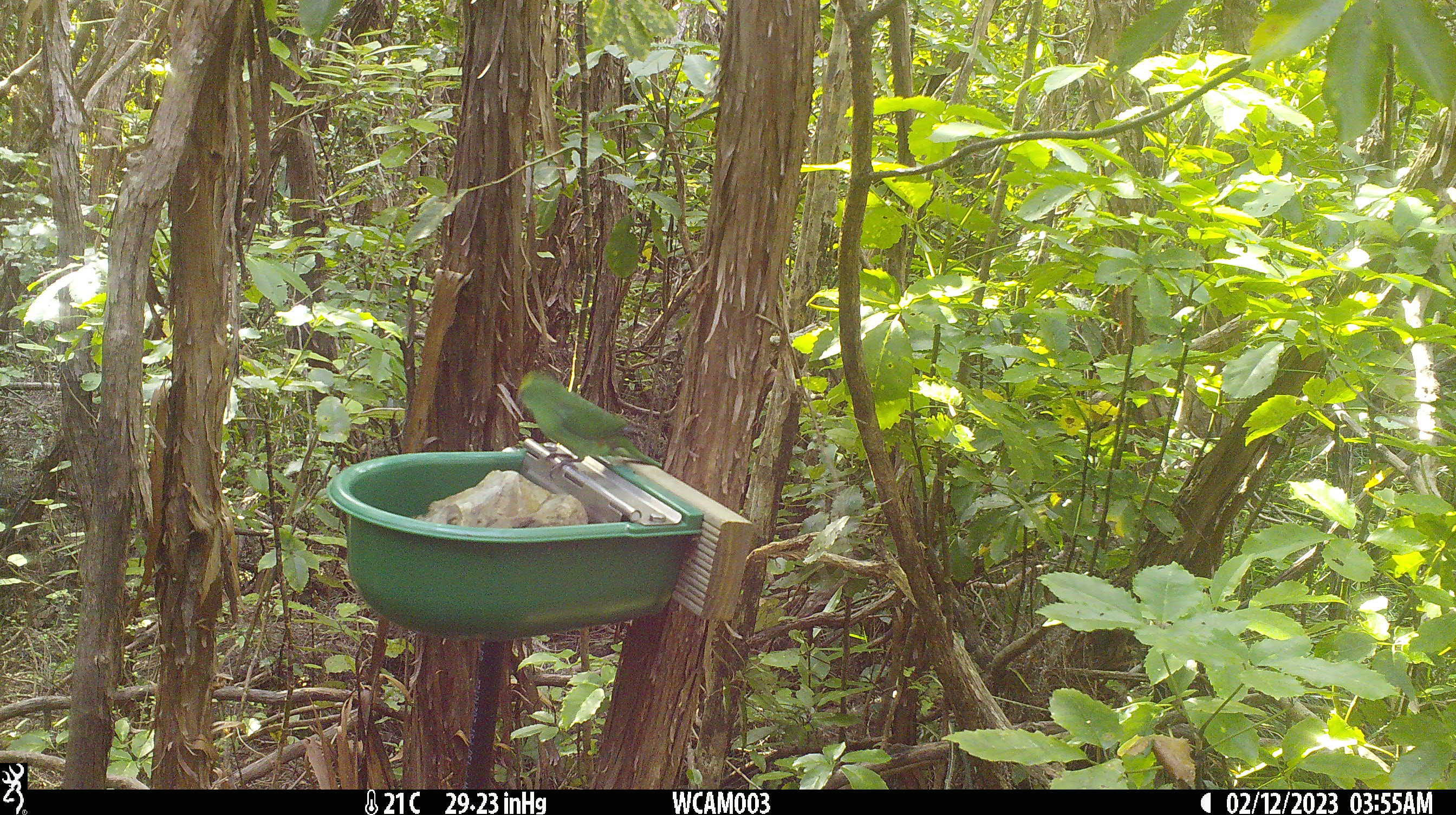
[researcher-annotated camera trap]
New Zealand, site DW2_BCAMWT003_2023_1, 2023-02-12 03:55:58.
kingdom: Animalia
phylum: Chordata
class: Aves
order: Psittaciformes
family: Psittaculidae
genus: Cyanoramphus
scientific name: Cyanoramphus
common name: parakeet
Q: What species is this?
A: Parakeet (Cyanoramphus).